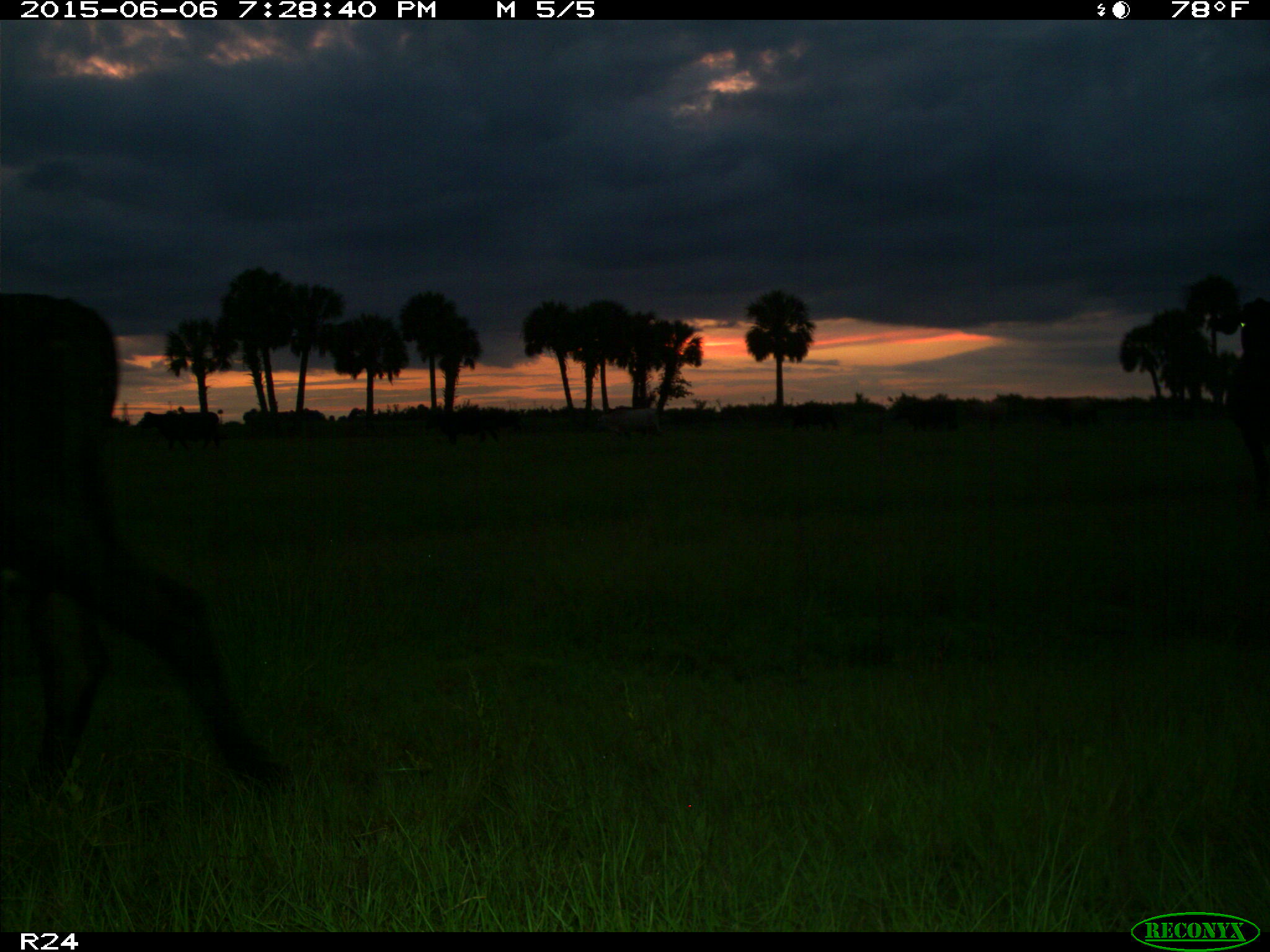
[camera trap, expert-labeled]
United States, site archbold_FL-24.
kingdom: Animalia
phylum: Chordata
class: Mammalia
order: Artiodactyla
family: Bovidae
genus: Bos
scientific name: Bos taurus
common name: domestic cow